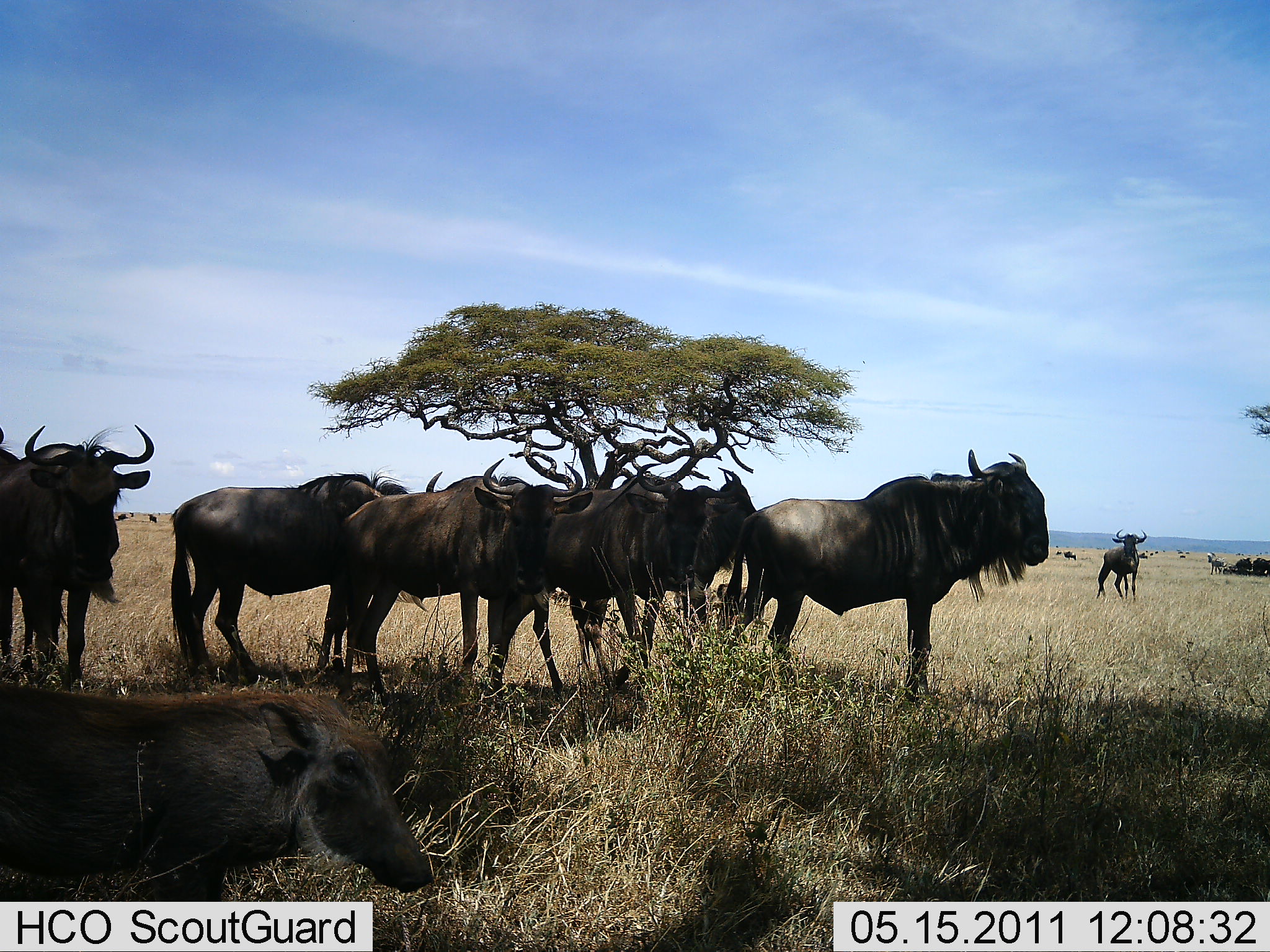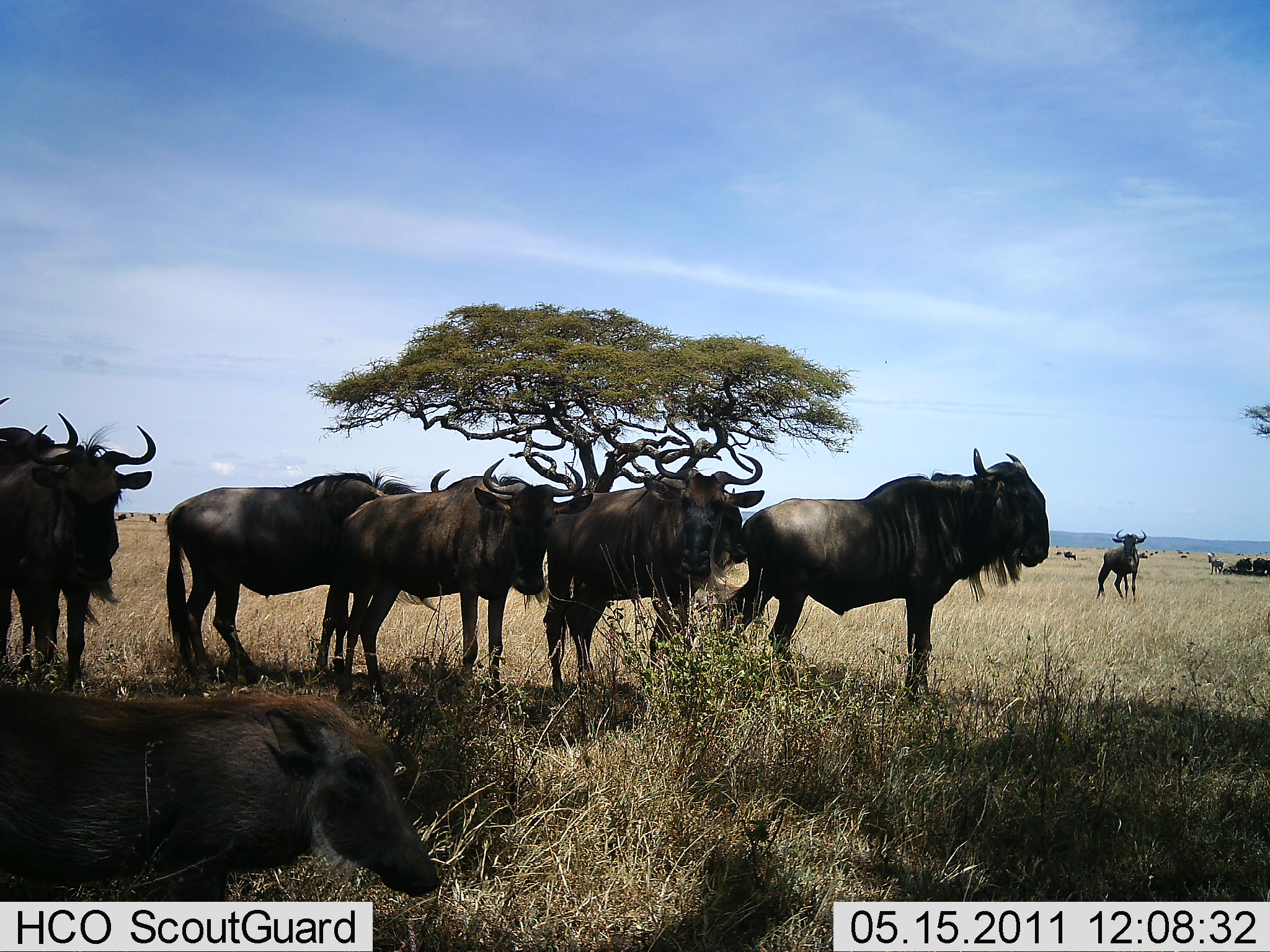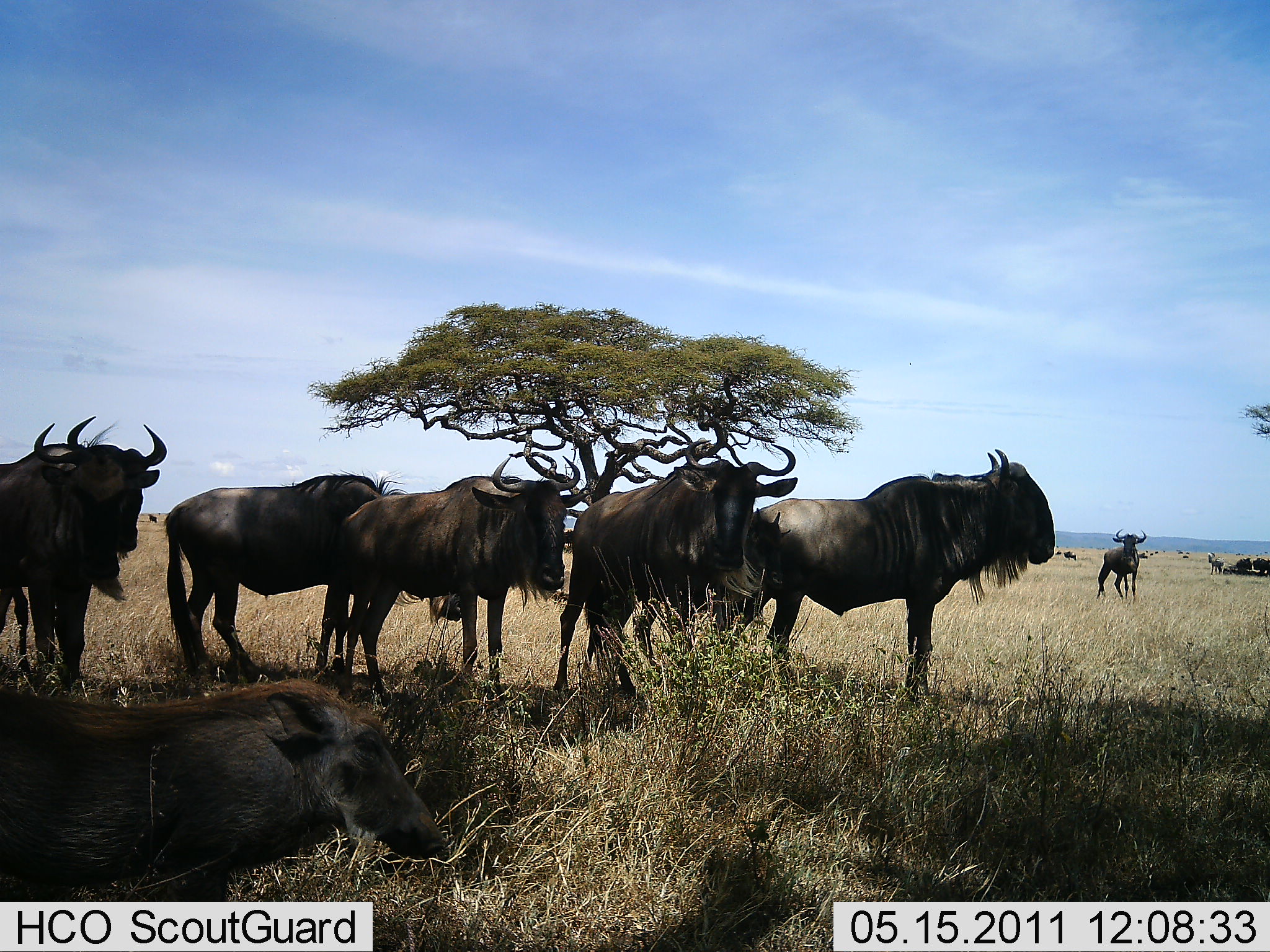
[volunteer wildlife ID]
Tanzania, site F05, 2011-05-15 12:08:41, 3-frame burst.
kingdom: Animalia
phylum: Chordata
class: Mammalia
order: Artiodactyla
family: Suidae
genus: Phacochoerus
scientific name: Phacochoerus africanus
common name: warthog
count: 1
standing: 73%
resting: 9%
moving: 18%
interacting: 0%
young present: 0%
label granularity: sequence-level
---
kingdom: Animalia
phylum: Chordata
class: Mammalia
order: Artiodactyla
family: Bovidae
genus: Connochaetes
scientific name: Connochaetes taurinus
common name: blue wildebeest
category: wildebeest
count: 11-50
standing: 92%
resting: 31%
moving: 15%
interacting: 15%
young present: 0%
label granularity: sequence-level